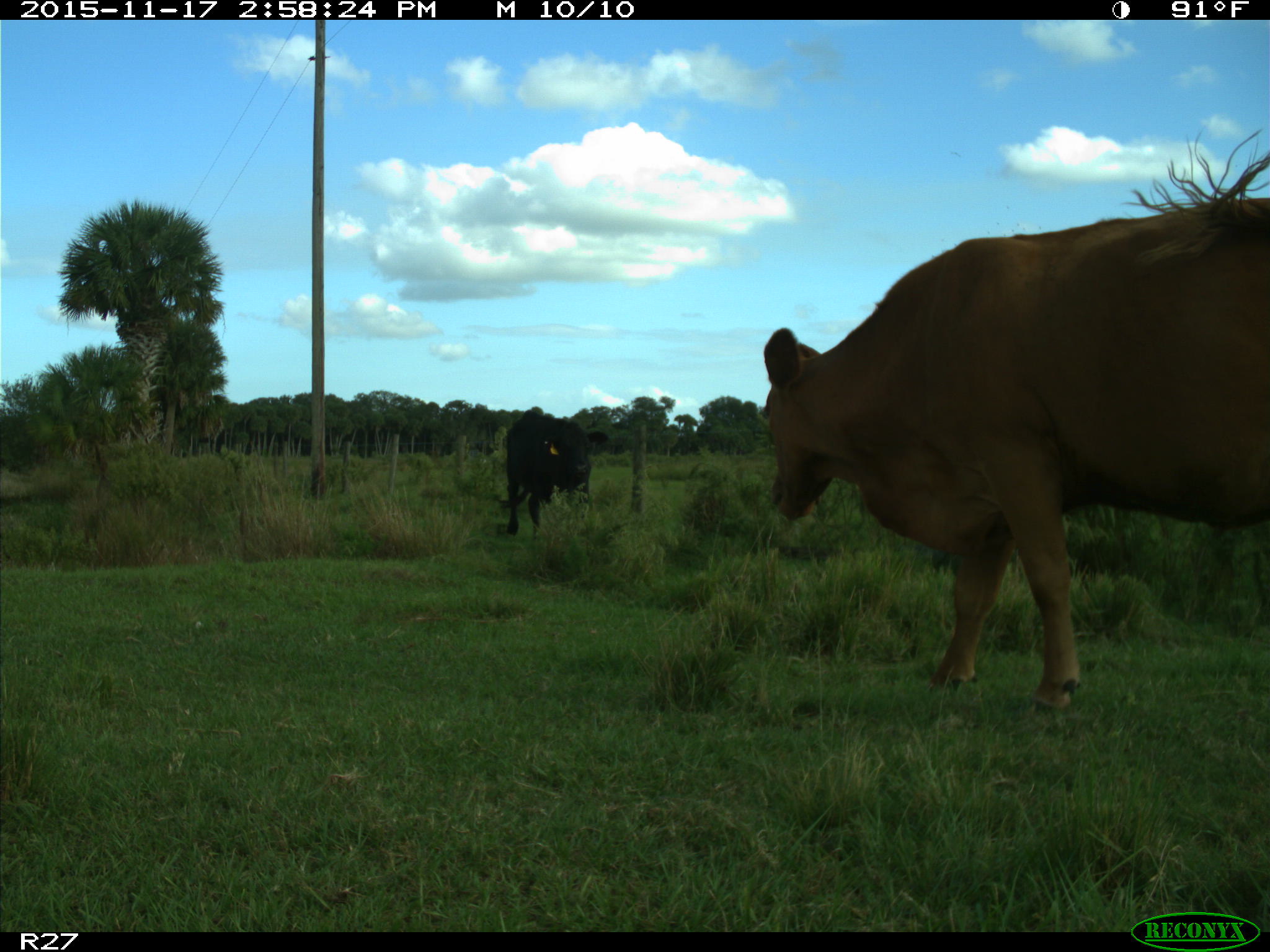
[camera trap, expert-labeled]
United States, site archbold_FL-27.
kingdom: Animalia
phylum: Chordata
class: Mammalia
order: Artiodactyla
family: Bovidae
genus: Bos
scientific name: Bos taurus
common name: domestic cow